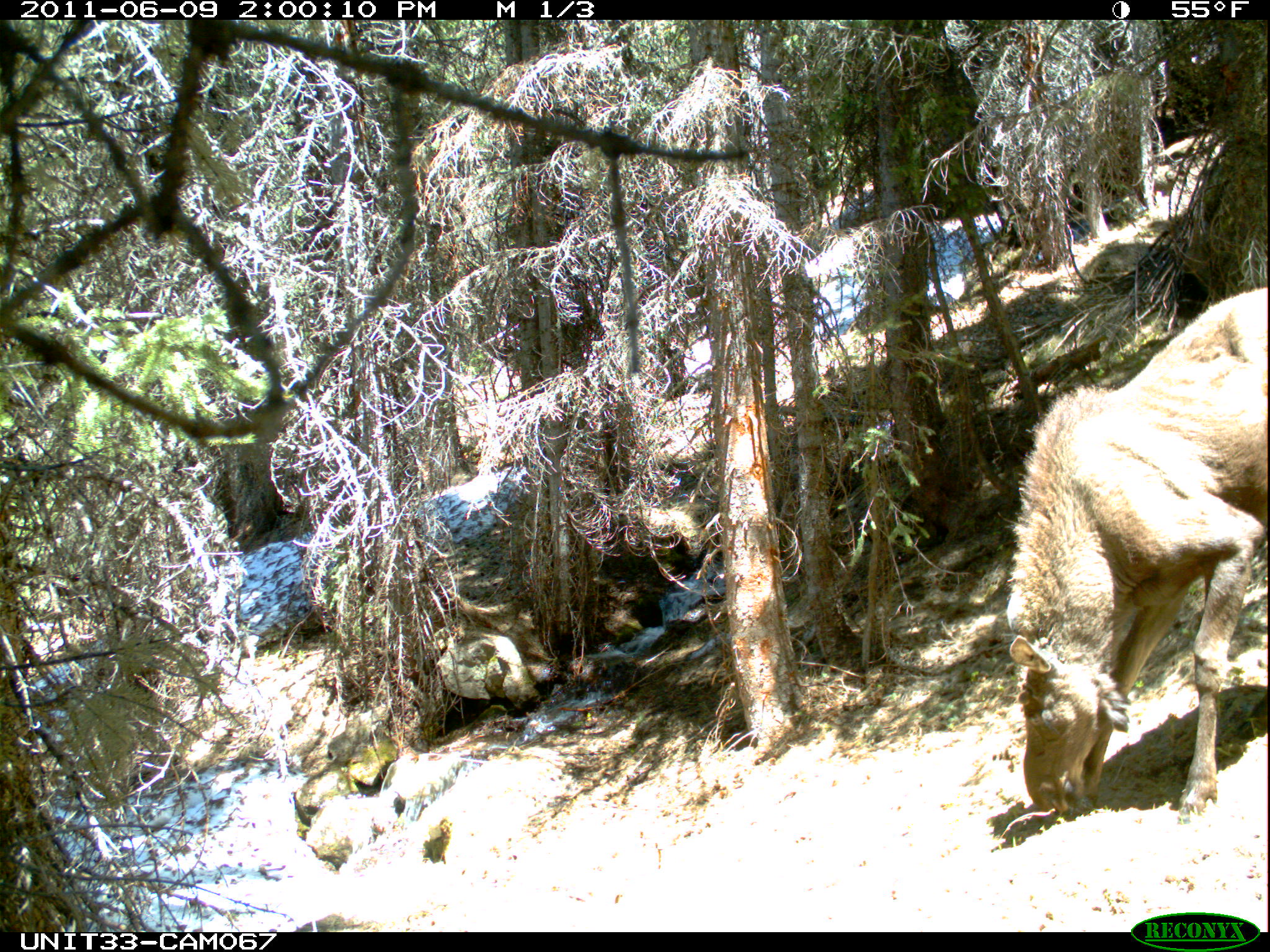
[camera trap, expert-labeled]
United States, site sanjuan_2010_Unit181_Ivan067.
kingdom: Animalia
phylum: Chordata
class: Mammalia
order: Artiodactyla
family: Cervidae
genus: Alces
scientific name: Alces alces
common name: moose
Alces alces (moose).